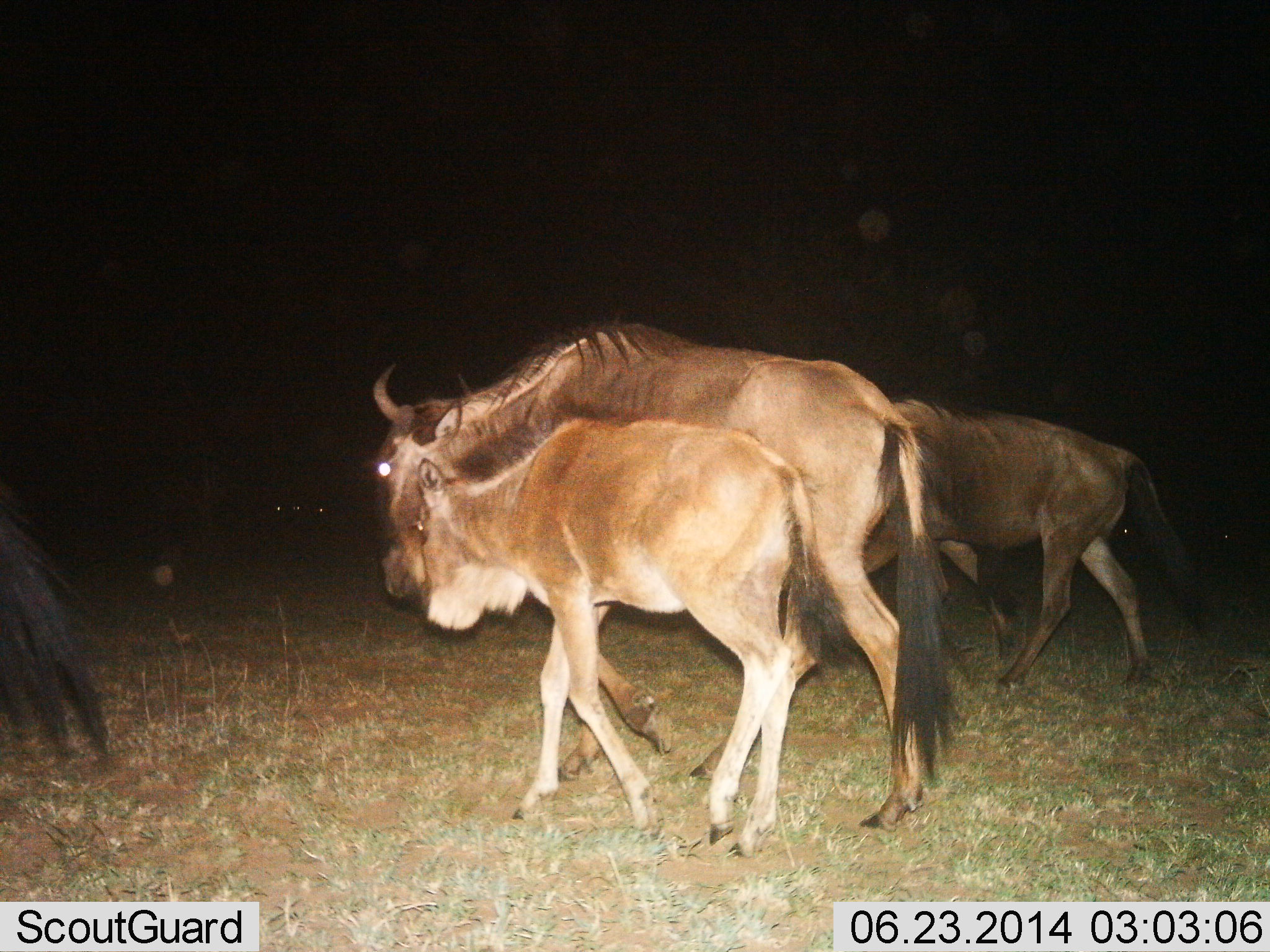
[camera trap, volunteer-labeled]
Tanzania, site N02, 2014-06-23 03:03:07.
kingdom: Animalia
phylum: Chordata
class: Mammalia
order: Artiodactyla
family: Bovidae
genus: Connochaetes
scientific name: Connochaetes taurinus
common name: blue wildebeest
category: wildebeest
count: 4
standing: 10%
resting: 0%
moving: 80%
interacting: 10%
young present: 90%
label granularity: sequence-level